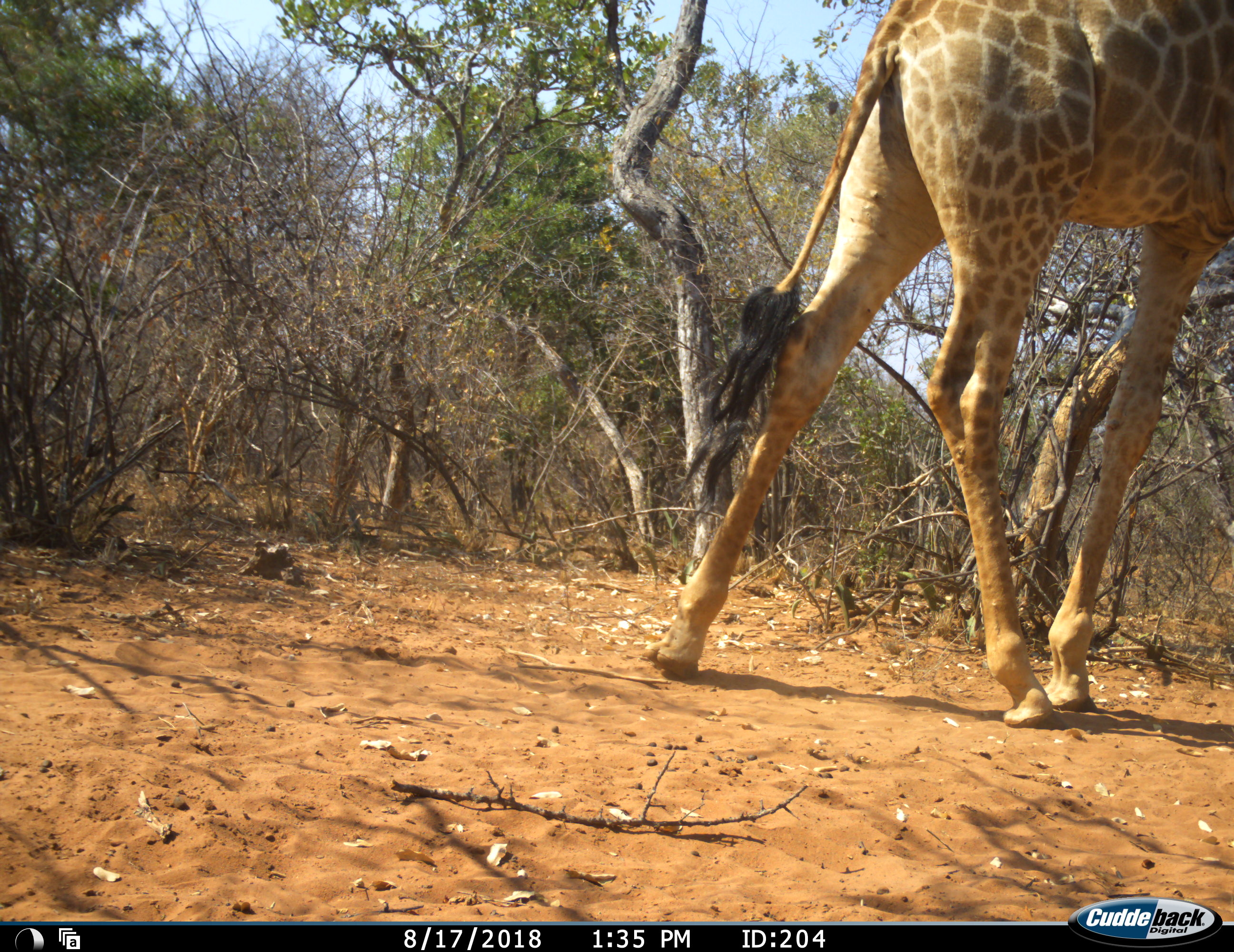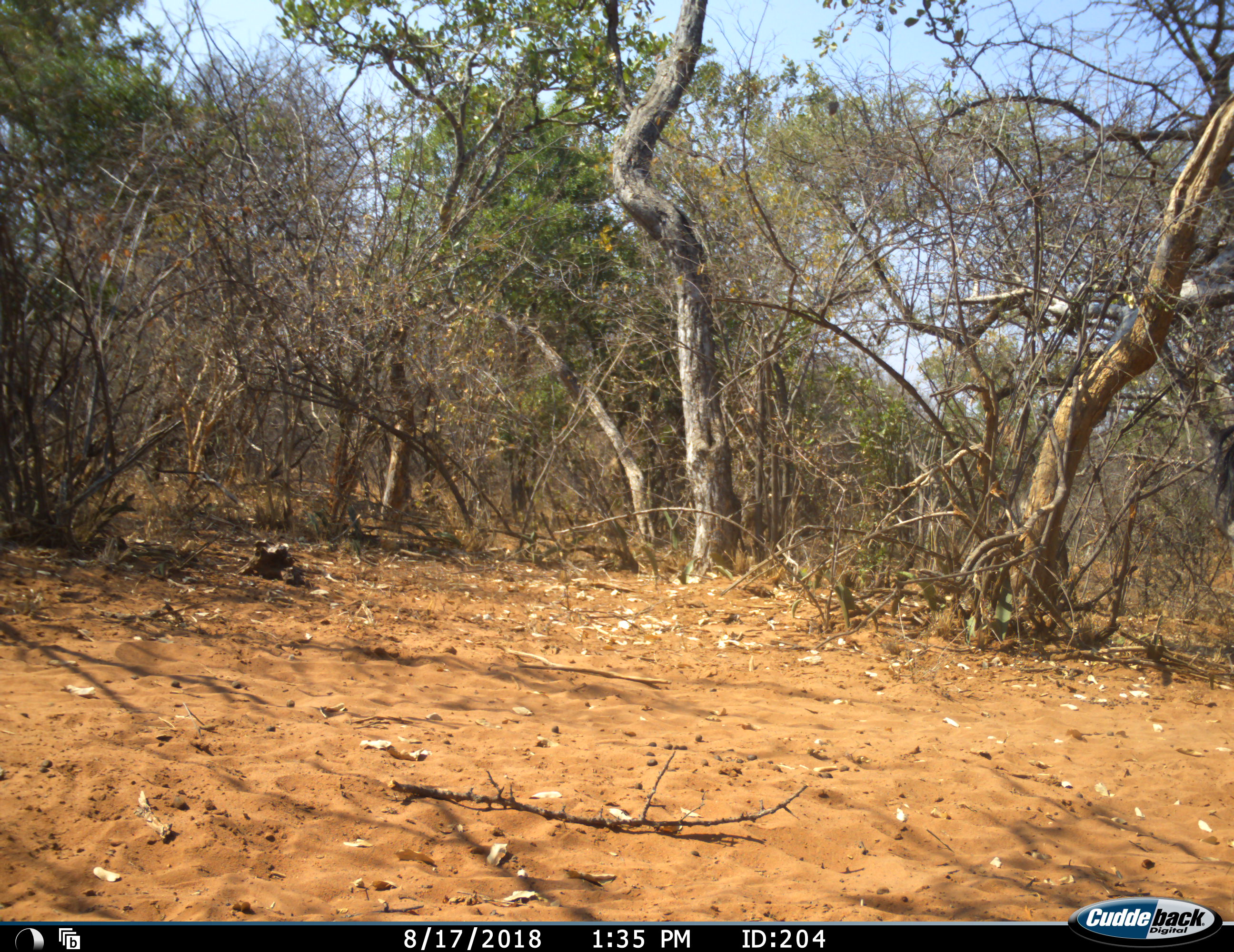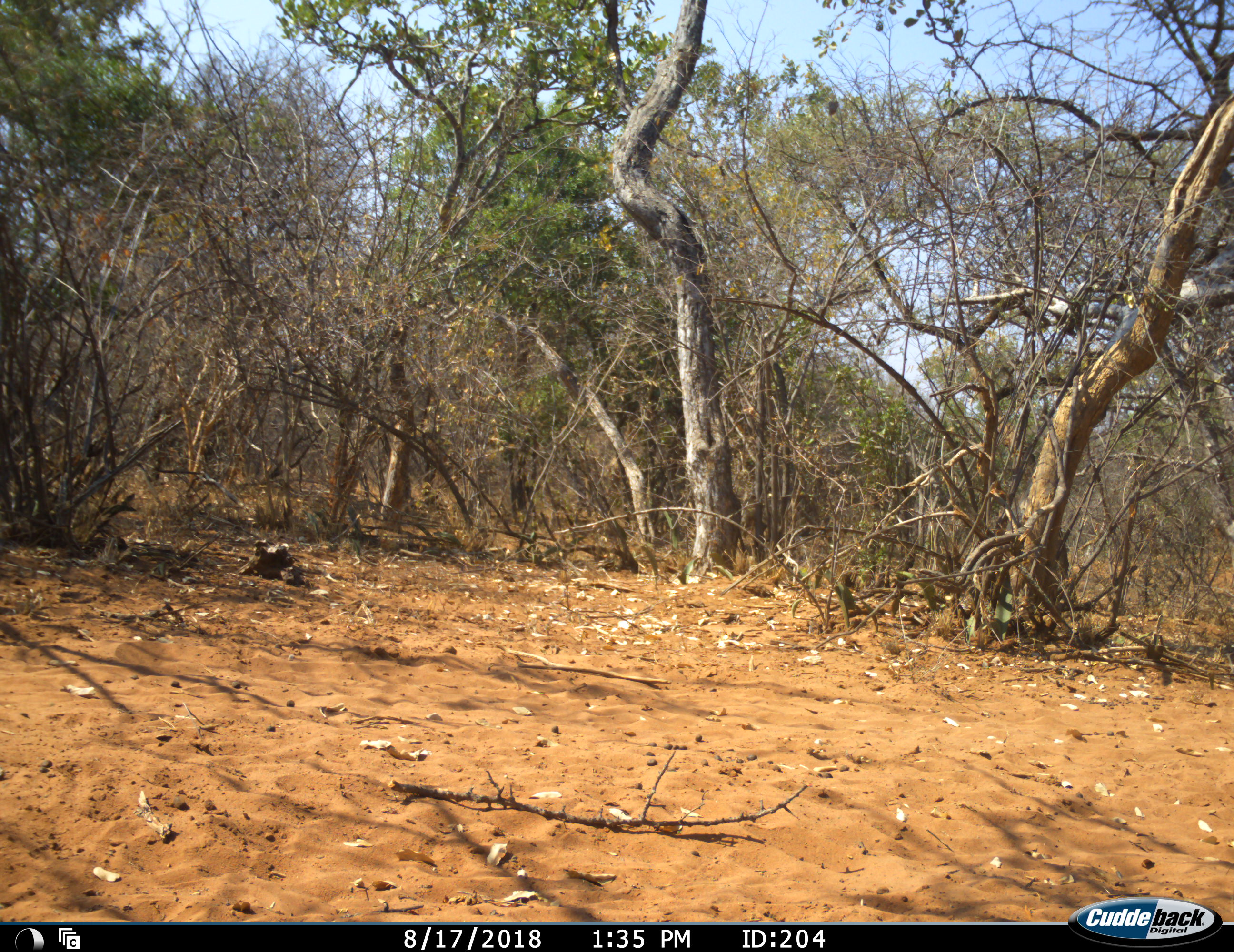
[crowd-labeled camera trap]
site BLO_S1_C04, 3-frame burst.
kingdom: Animalia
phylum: Chordata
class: Mammalia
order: Artiodactyla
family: Giraffidae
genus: Giraffa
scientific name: Giraffa camelopardalis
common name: giraffe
Giraffe (Giraffa camelopardalis), count 1. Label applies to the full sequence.